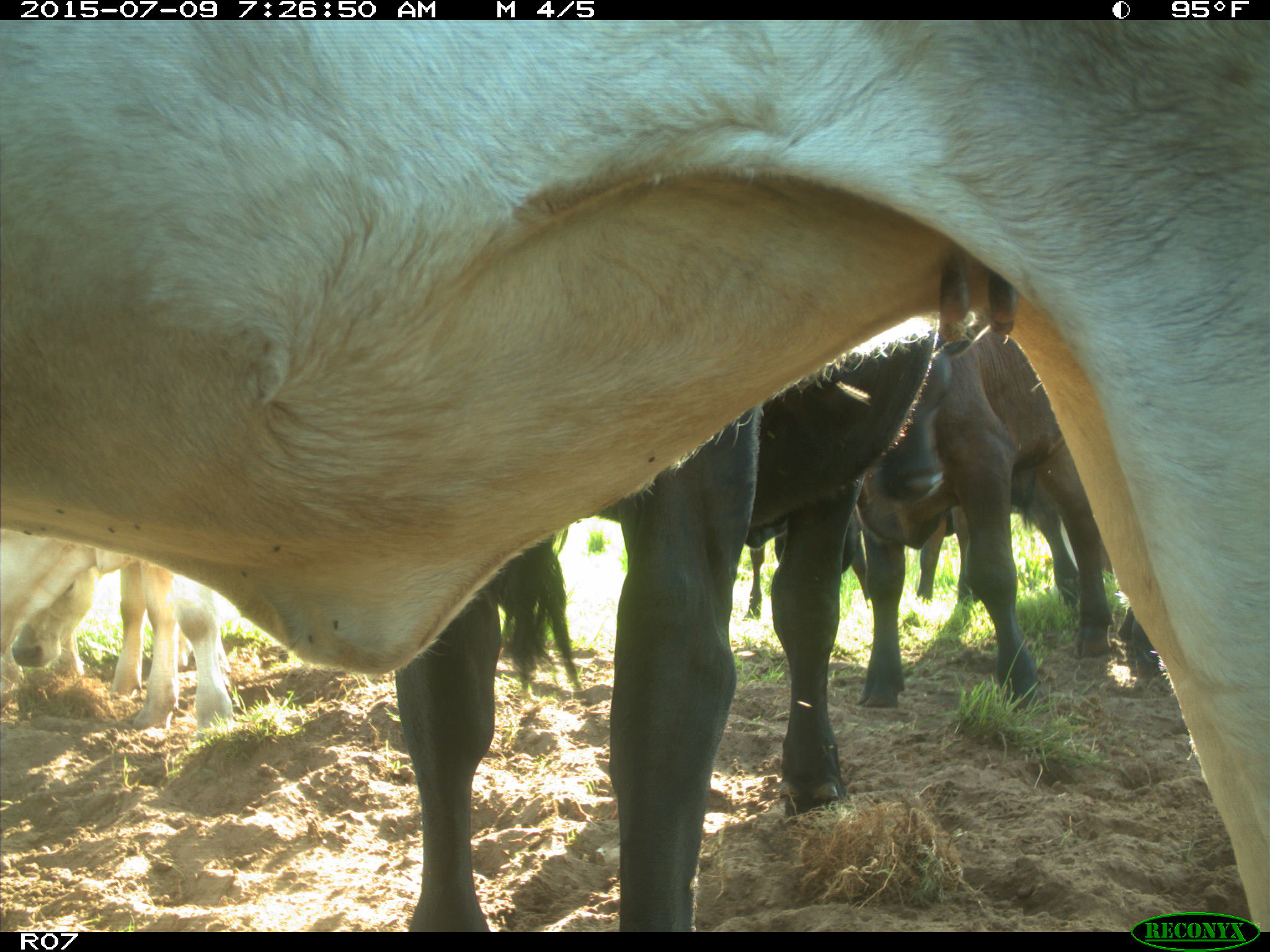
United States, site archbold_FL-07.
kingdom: Animalia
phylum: Chordata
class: Mammalia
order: Artiodactyla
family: Bovidae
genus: Bos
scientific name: Bos taurus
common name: domestic cow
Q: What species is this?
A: Bos taurus (domestic cow).